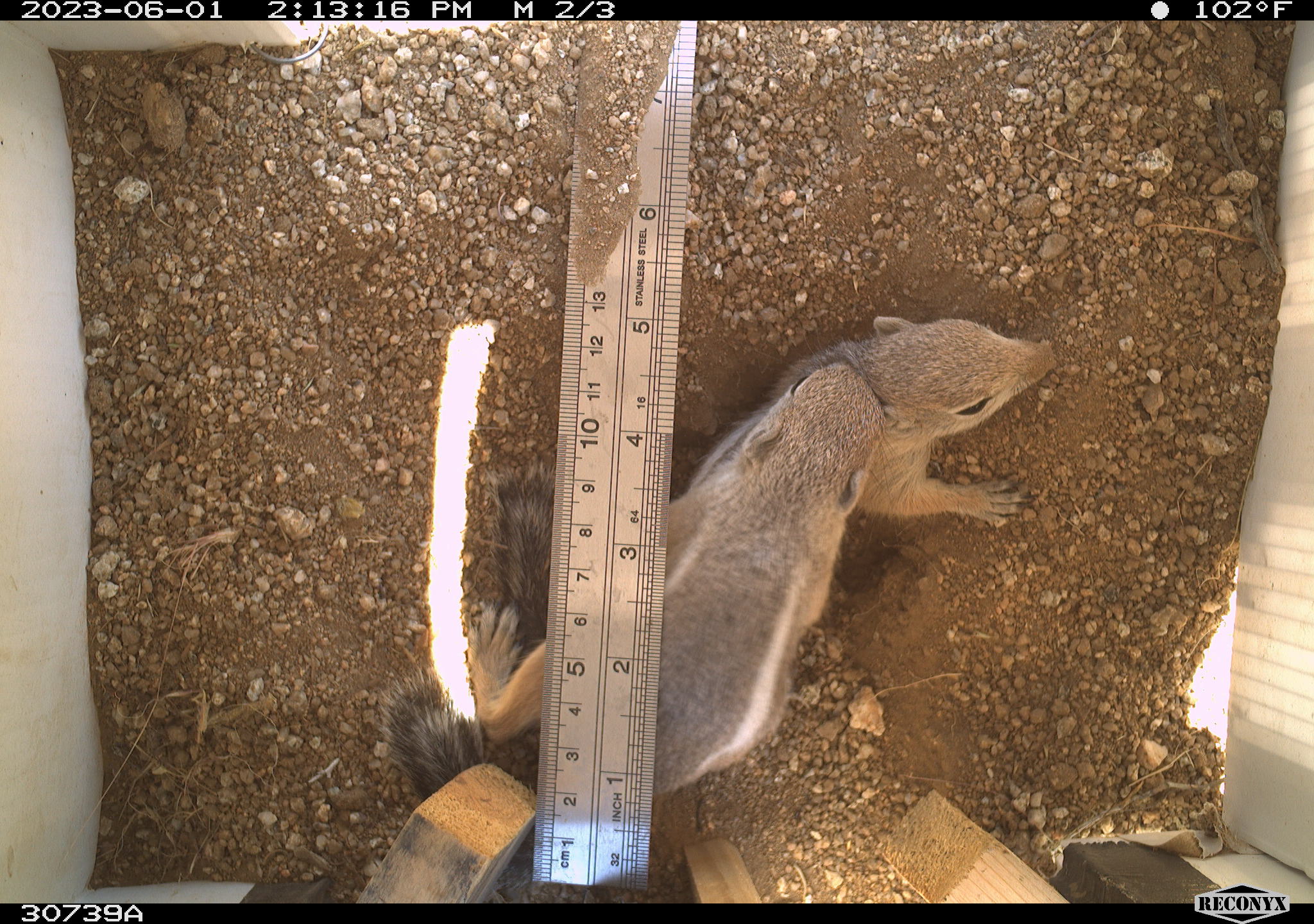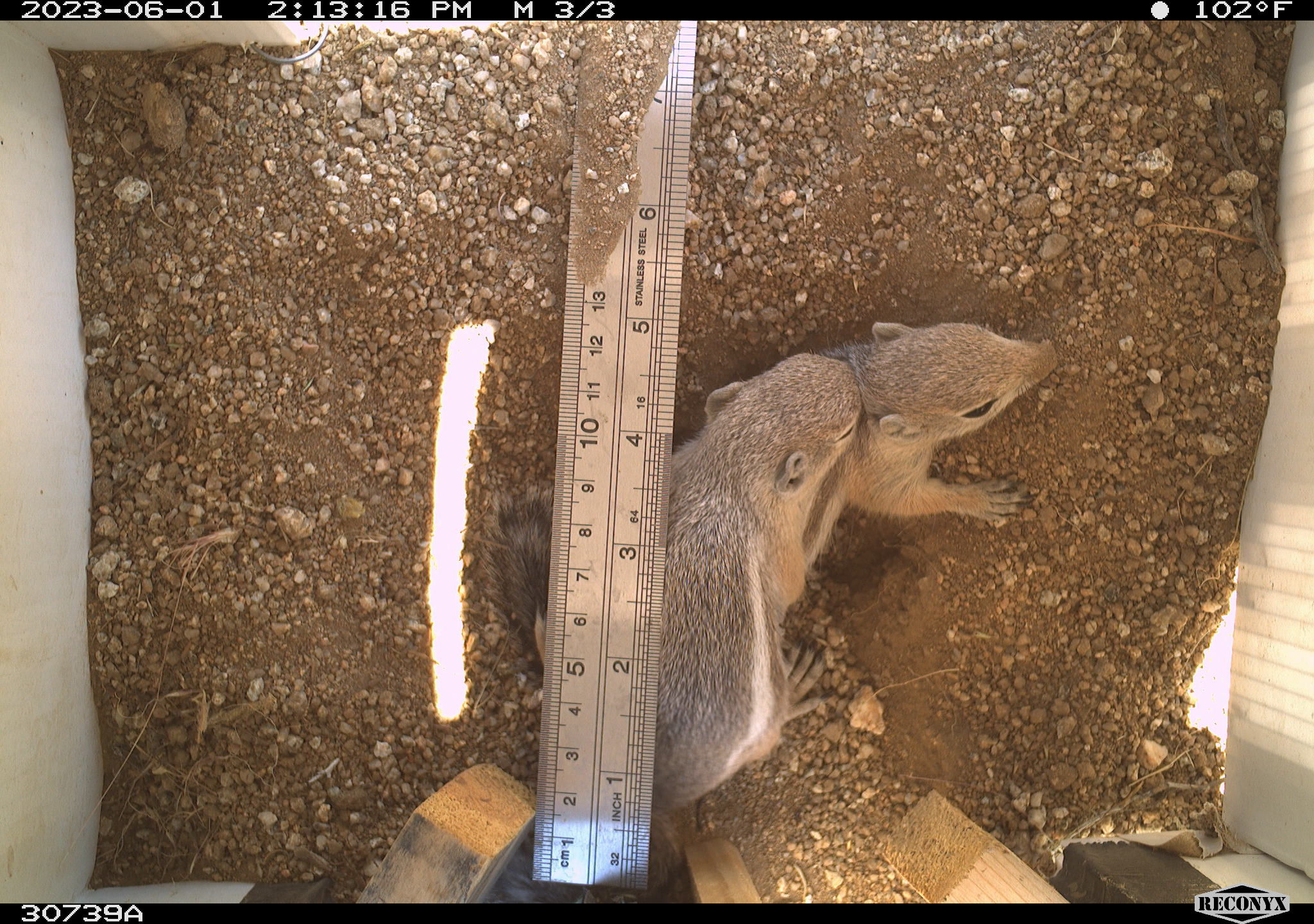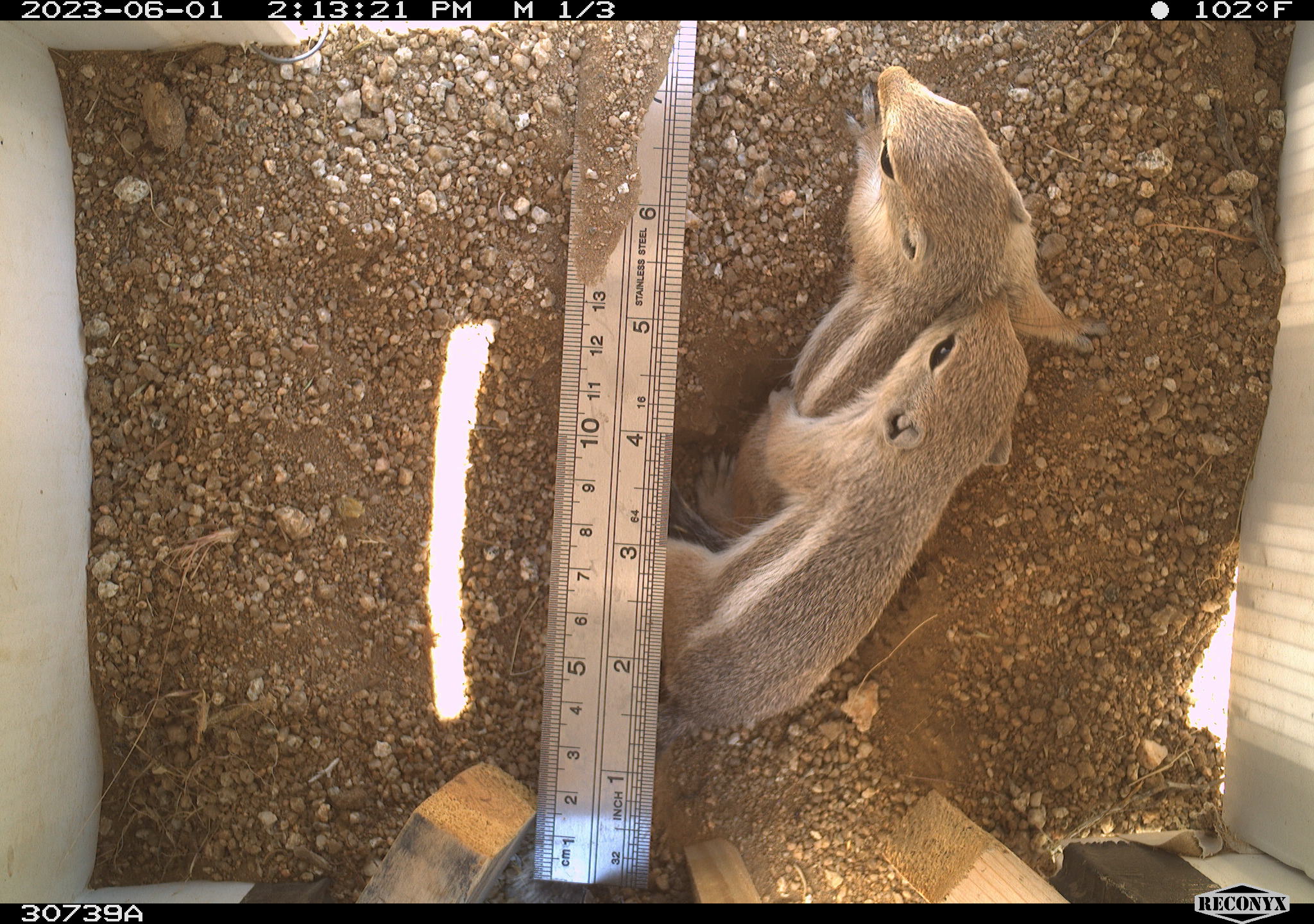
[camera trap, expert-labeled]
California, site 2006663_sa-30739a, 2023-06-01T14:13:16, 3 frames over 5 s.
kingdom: Animalia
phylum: Chordata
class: Mammalia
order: Rodentia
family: Sciuridae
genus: Ammospermophilus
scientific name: Ammospermophilus leucurus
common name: white-tailed antelope squirrel